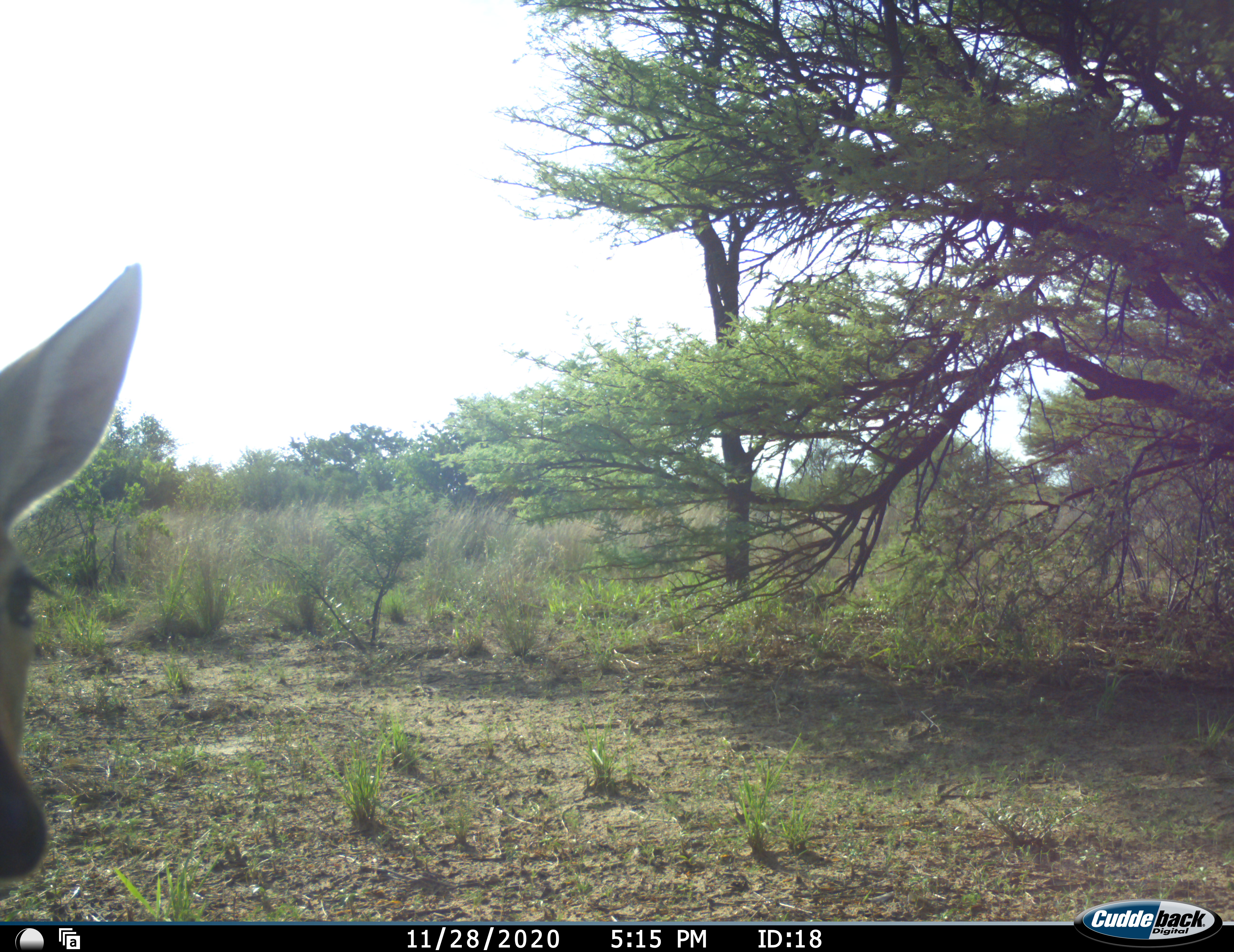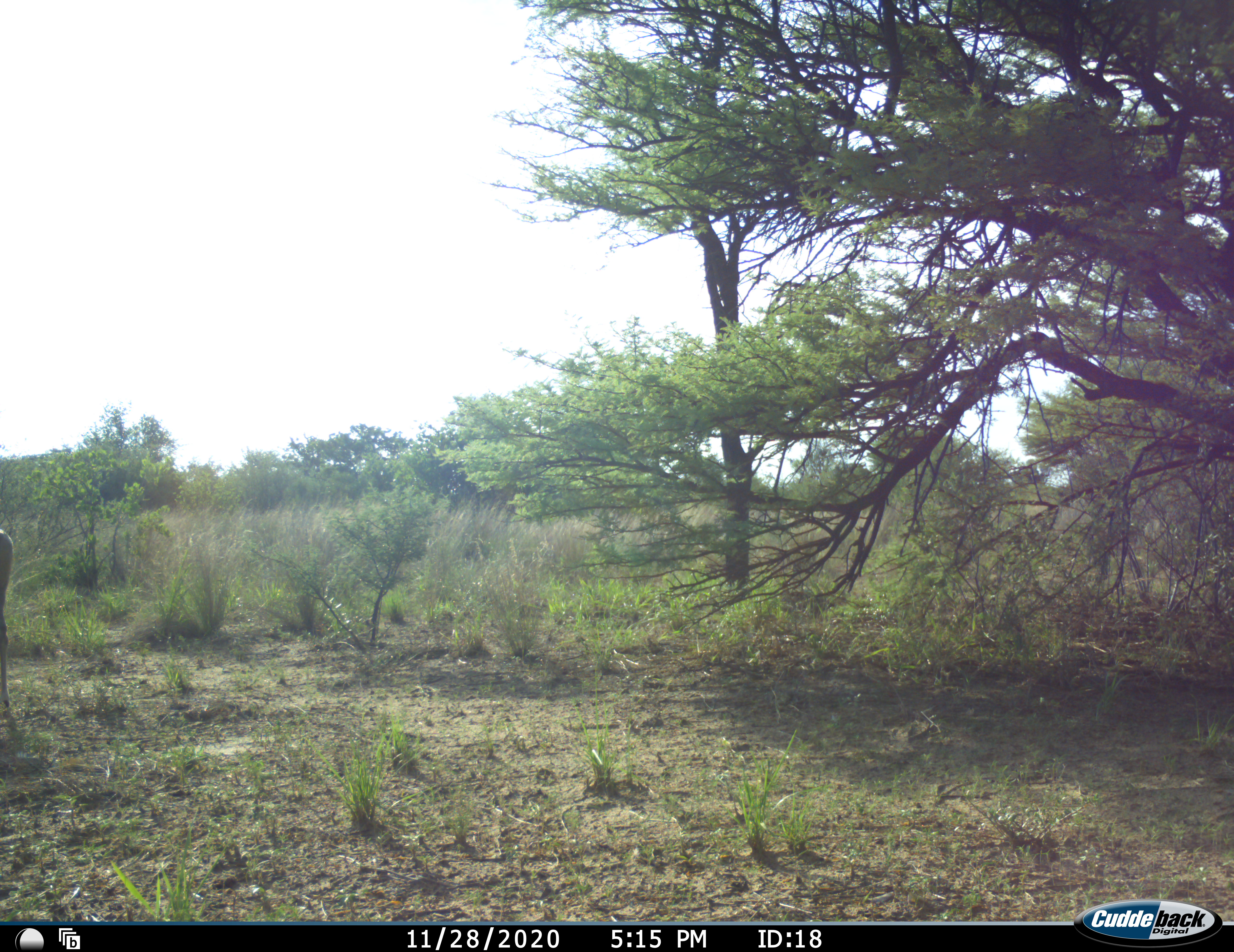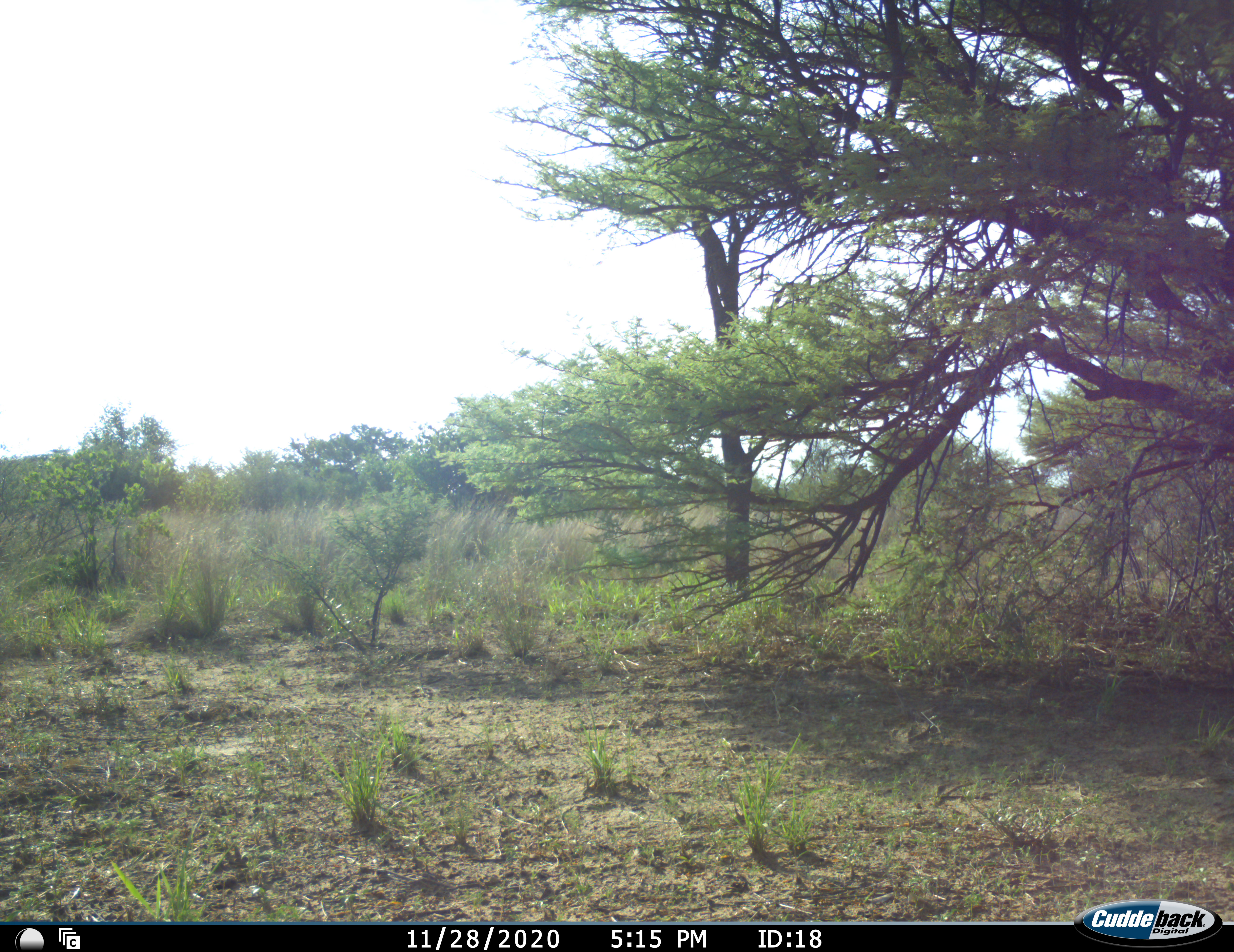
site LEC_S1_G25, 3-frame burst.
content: unidentified animal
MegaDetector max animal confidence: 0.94